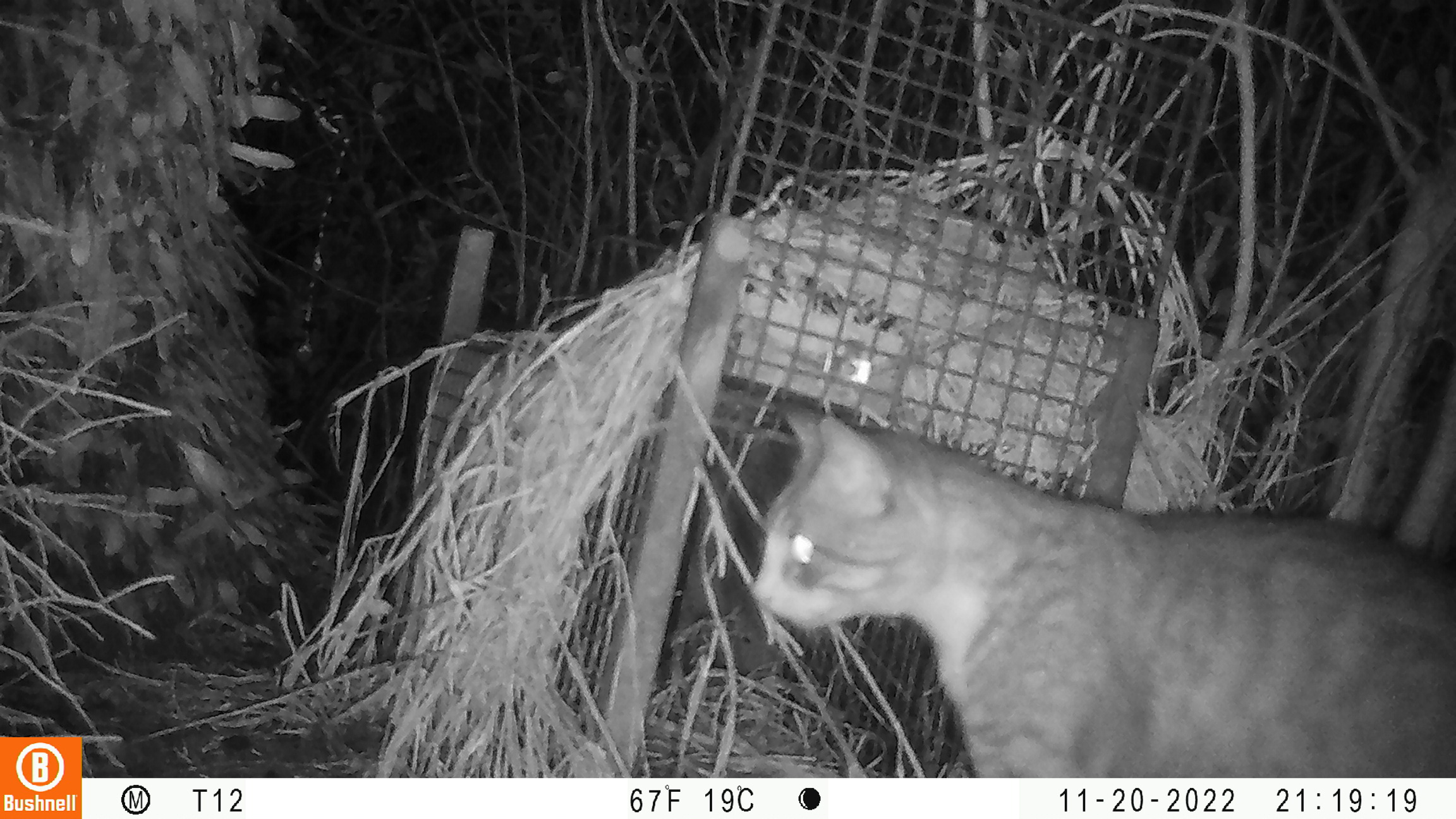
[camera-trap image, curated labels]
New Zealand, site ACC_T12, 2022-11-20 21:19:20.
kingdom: Animalia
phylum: Chordata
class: Mammalia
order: Carnivora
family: Felidae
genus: Felis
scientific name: Felis catus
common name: domestic cat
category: cat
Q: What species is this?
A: Cat (domestic cat) (Felis catus).